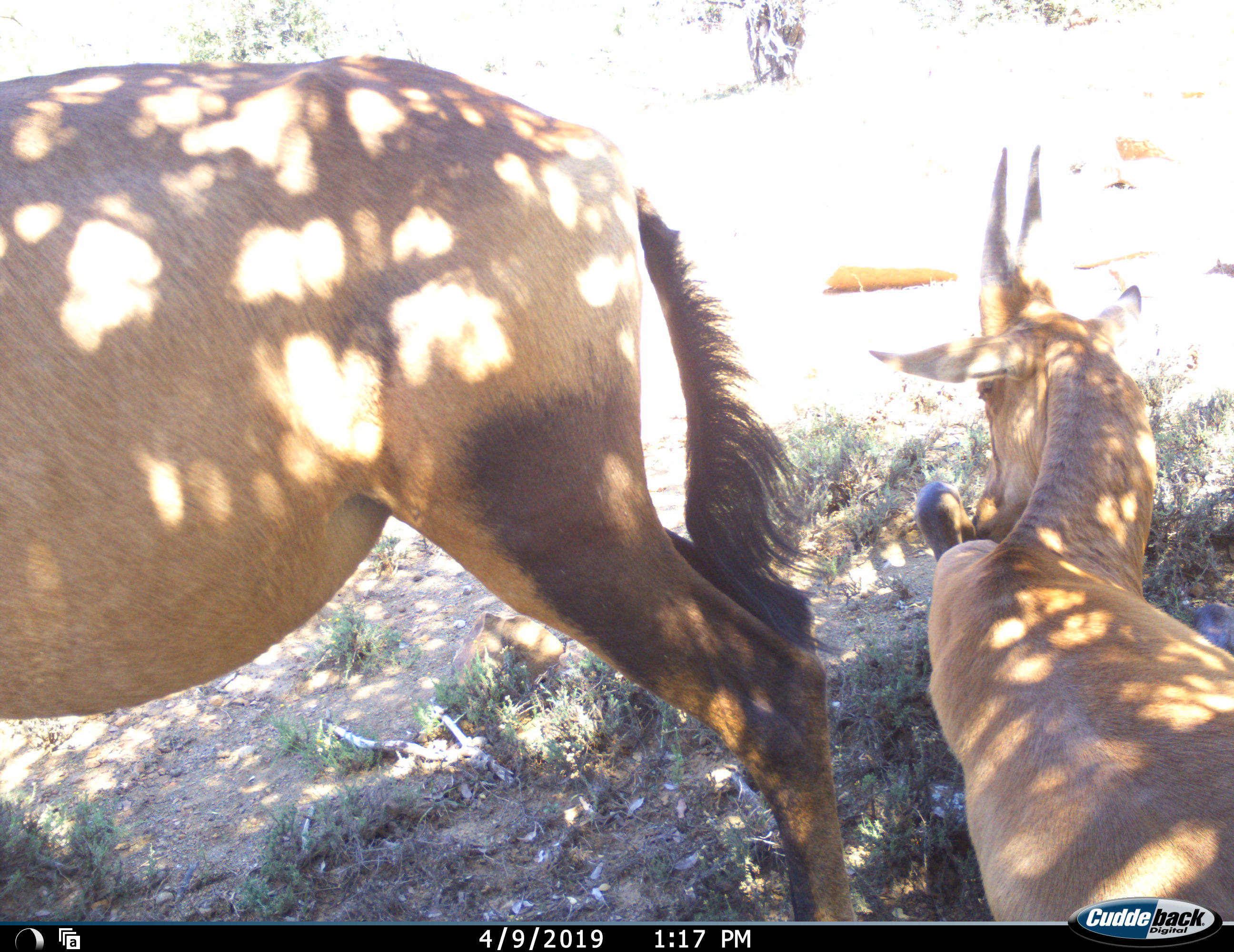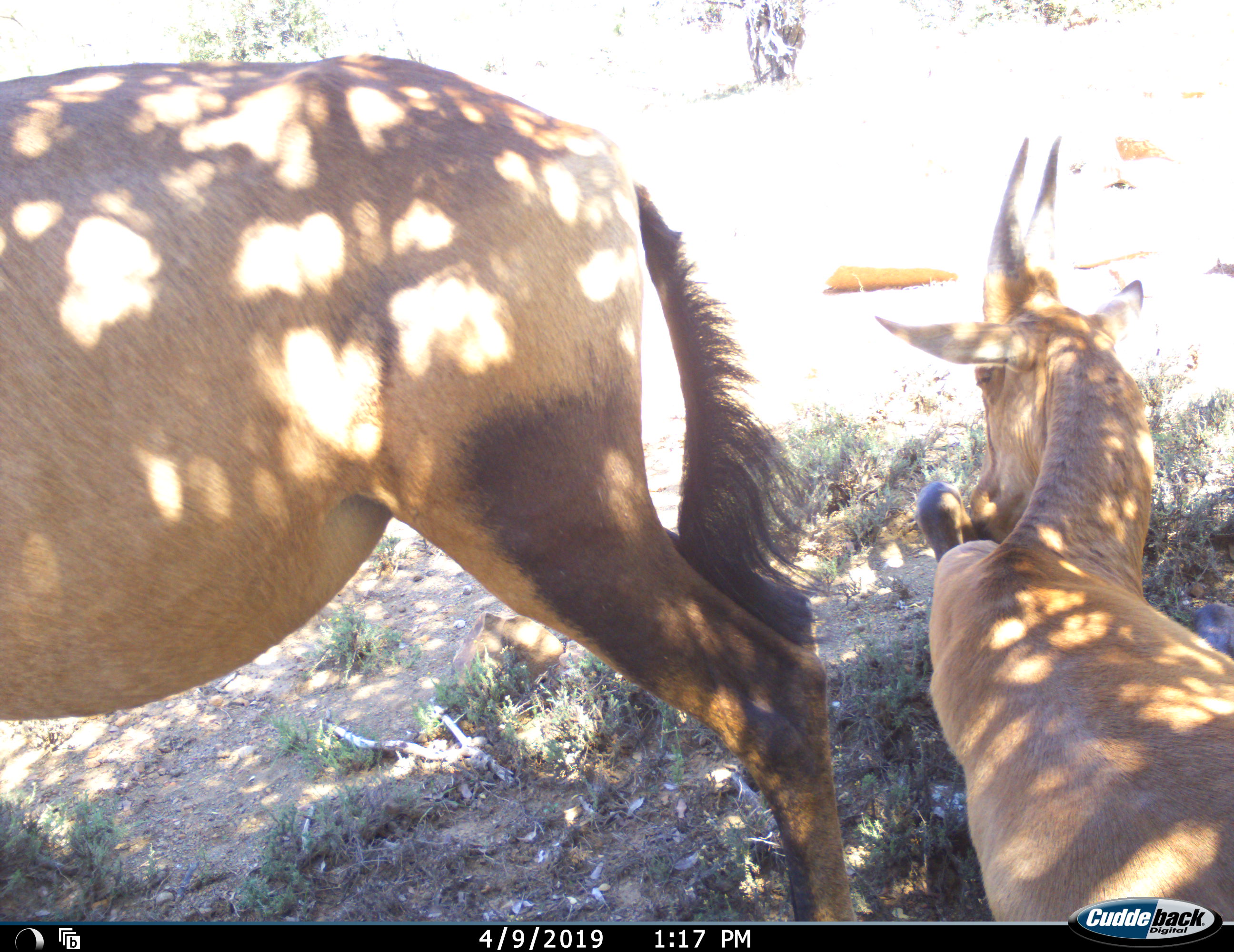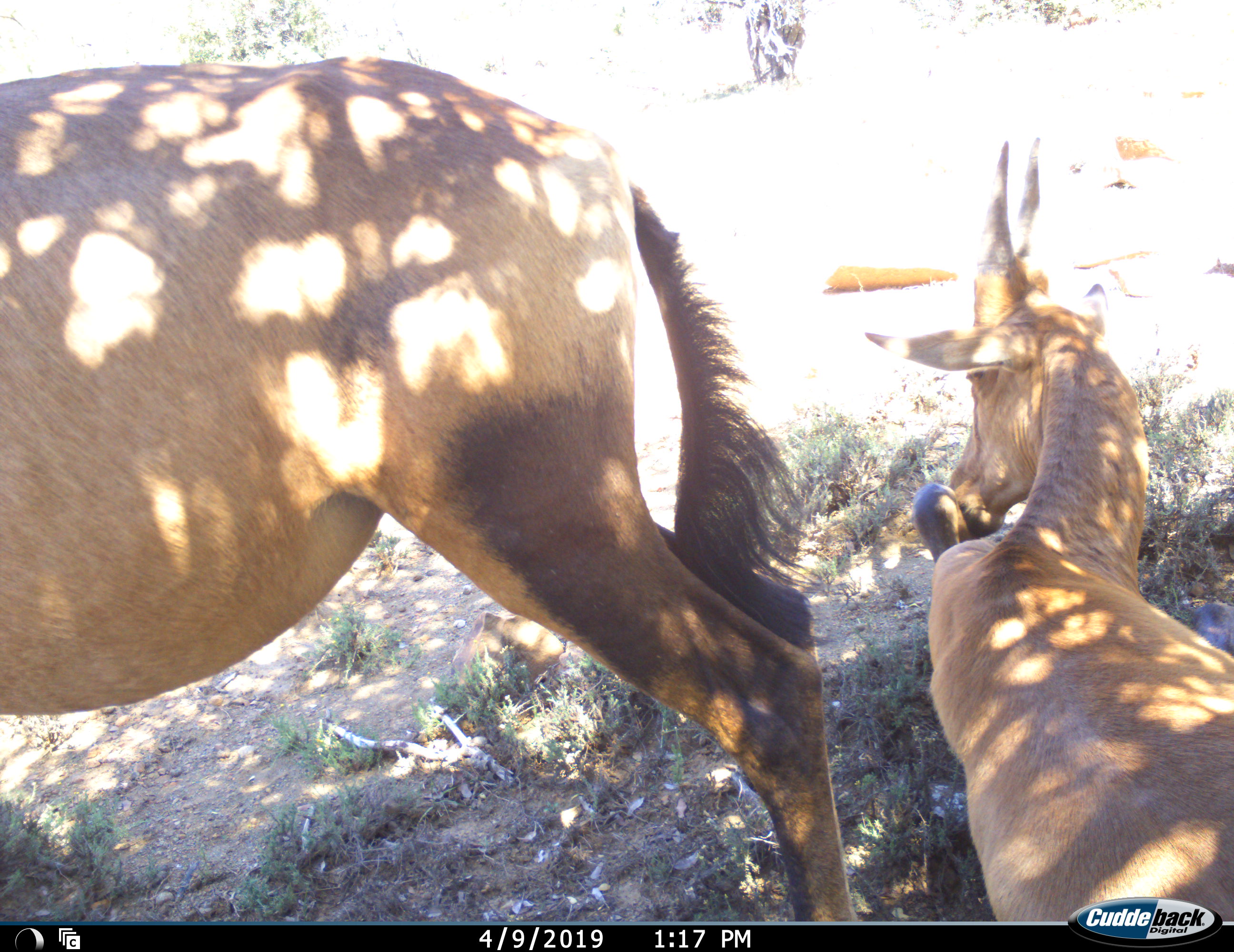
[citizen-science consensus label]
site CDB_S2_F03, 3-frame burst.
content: unidentified animal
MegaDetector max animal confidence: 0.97